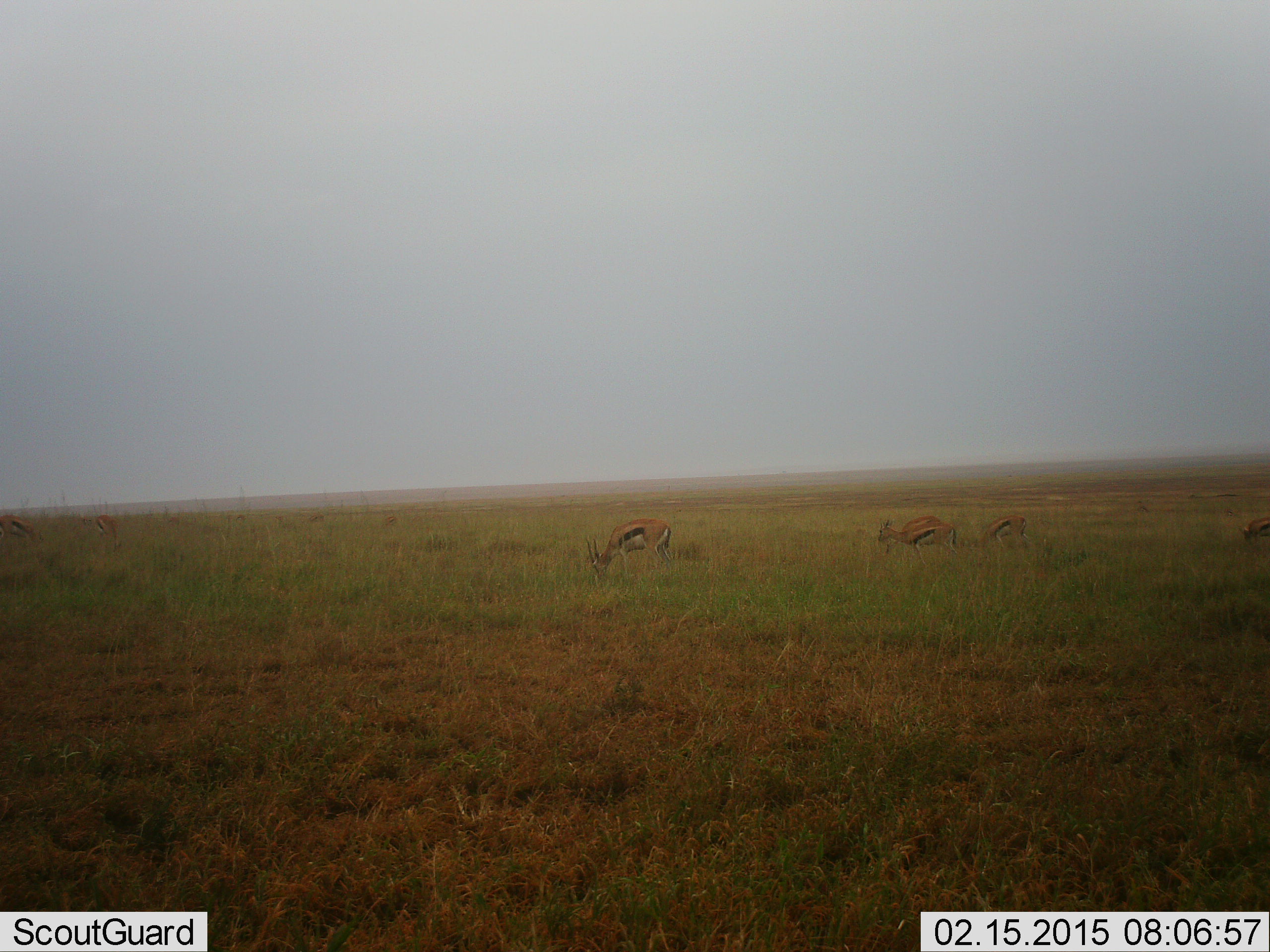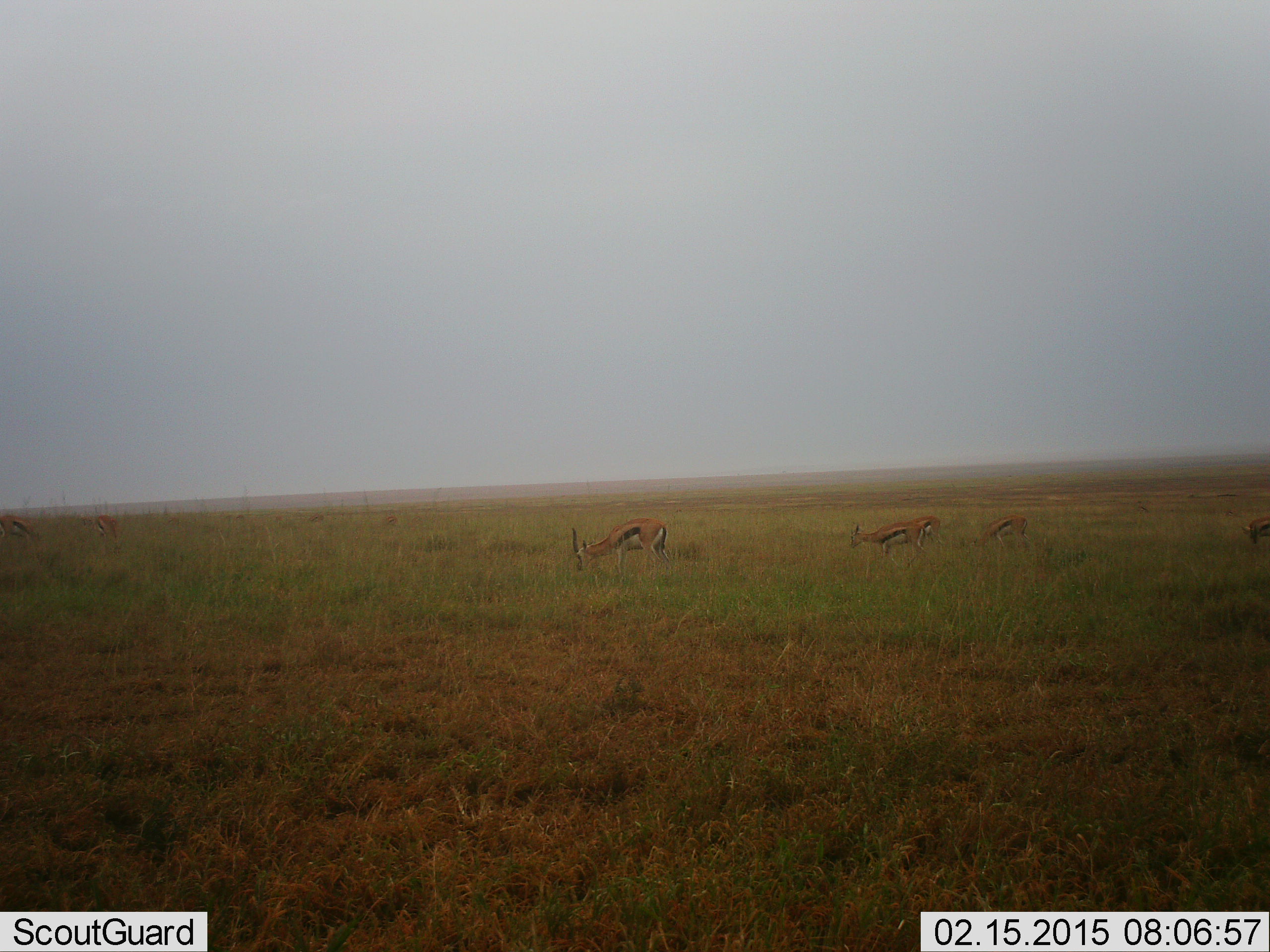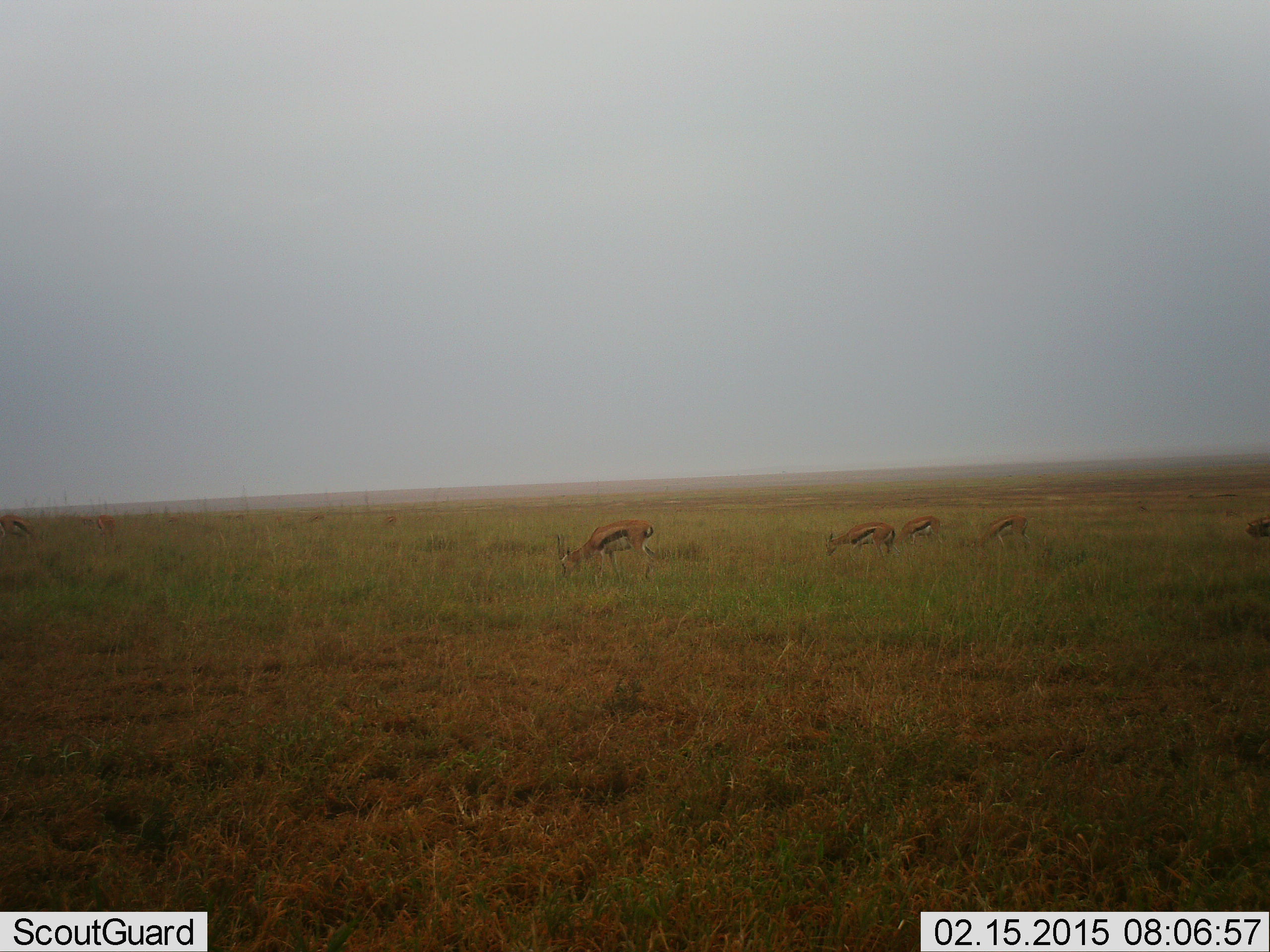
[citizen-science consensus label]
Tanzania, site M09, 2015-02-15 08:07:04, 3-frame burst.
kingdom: Animalia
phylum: Chordata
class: Mammalia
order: Artiodactyla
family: Bovidae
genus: Eudorcas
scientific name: Eudorcas thomsonii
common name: thomson's gazelle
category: gazellethomsons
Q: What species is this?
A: Gazellethomsons (thomson's gazelle) (Eudorcas thomsonii).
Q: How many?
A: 7.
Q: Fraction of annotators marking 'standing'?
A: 30%.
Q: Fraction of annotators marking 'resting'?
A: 0%.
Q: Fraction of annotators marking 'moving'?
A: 40%.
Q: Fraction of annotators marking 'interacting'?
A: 0%.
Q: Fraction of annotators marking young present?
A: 0%.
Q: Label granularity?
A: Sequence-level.